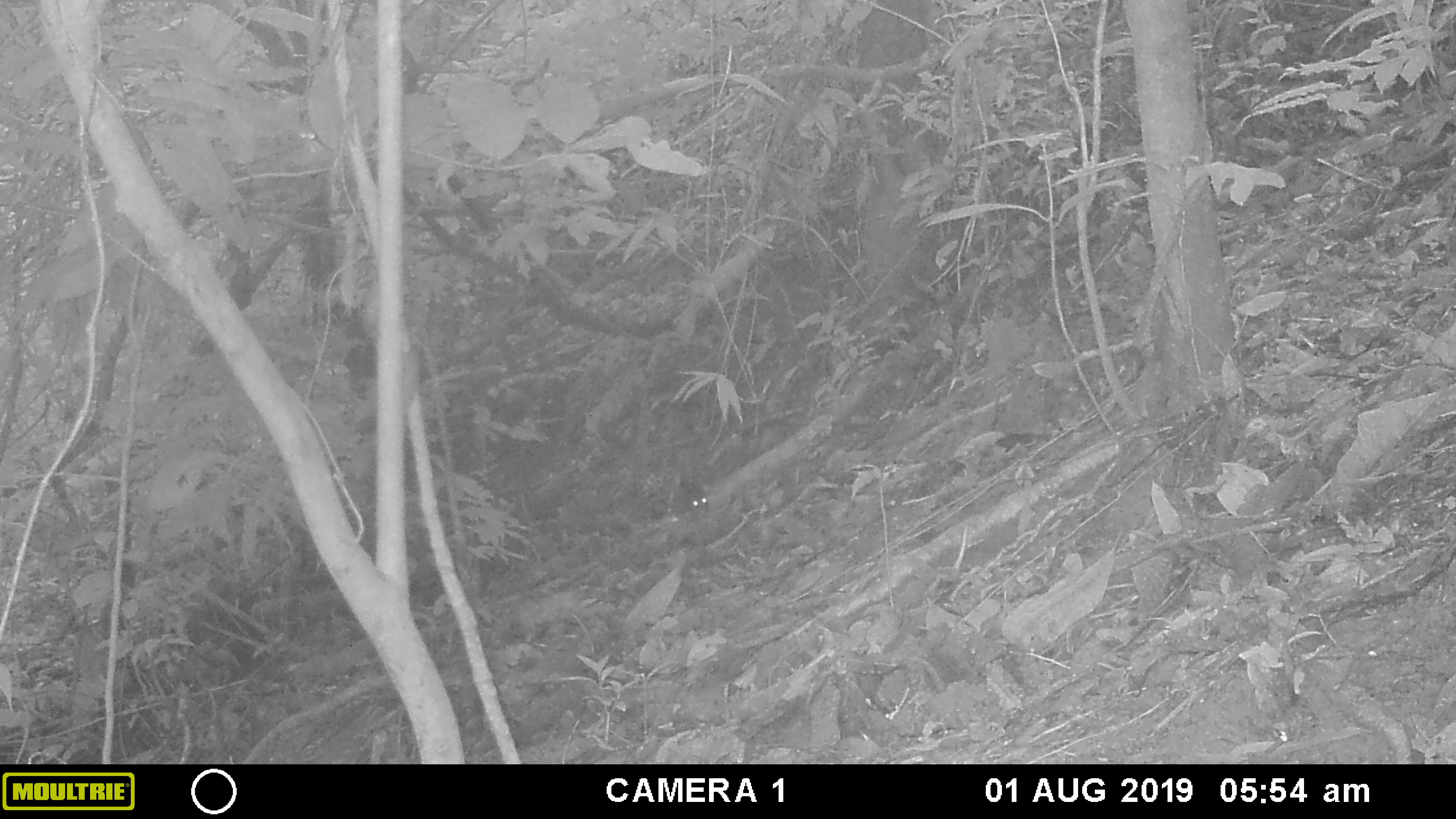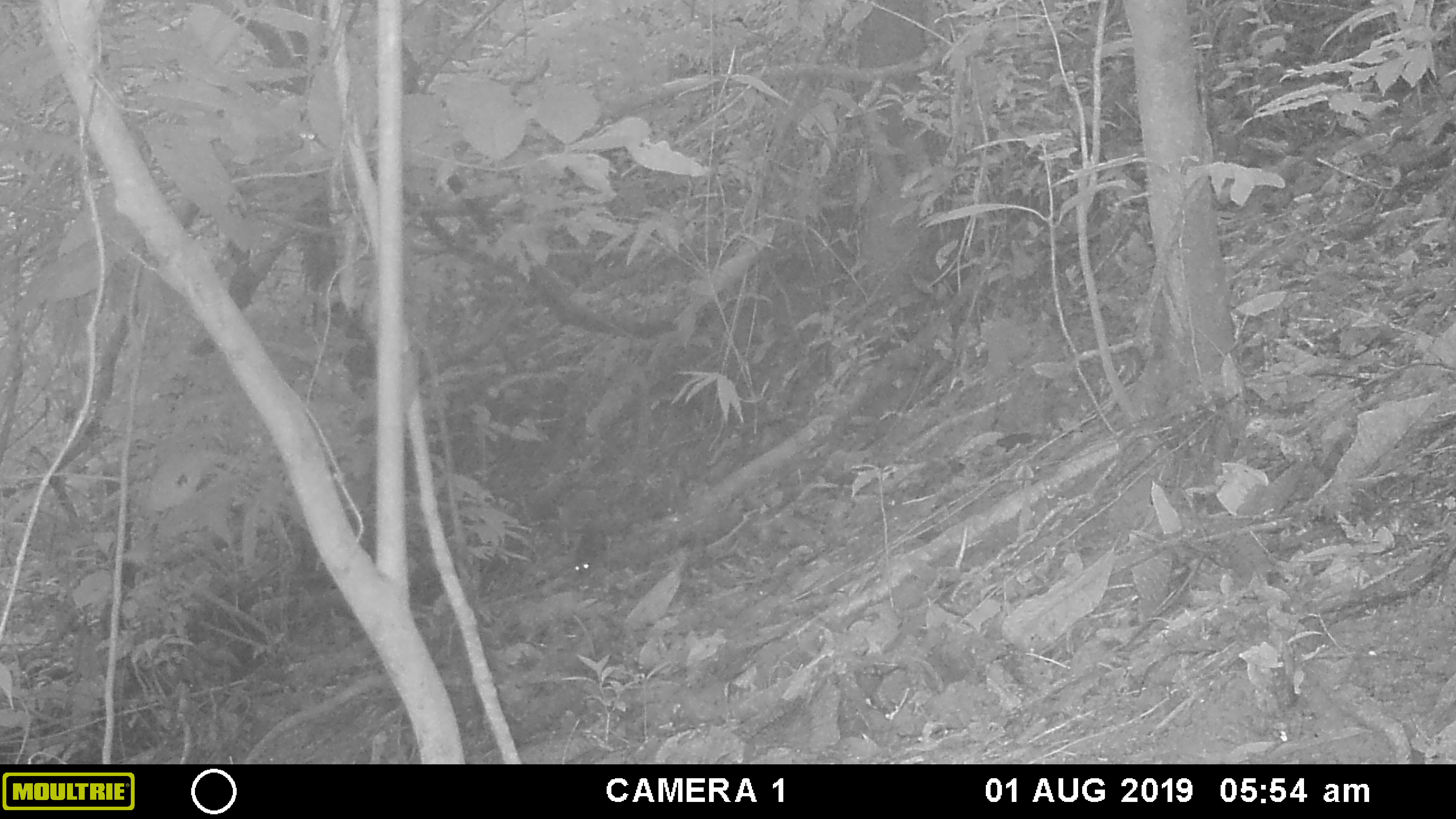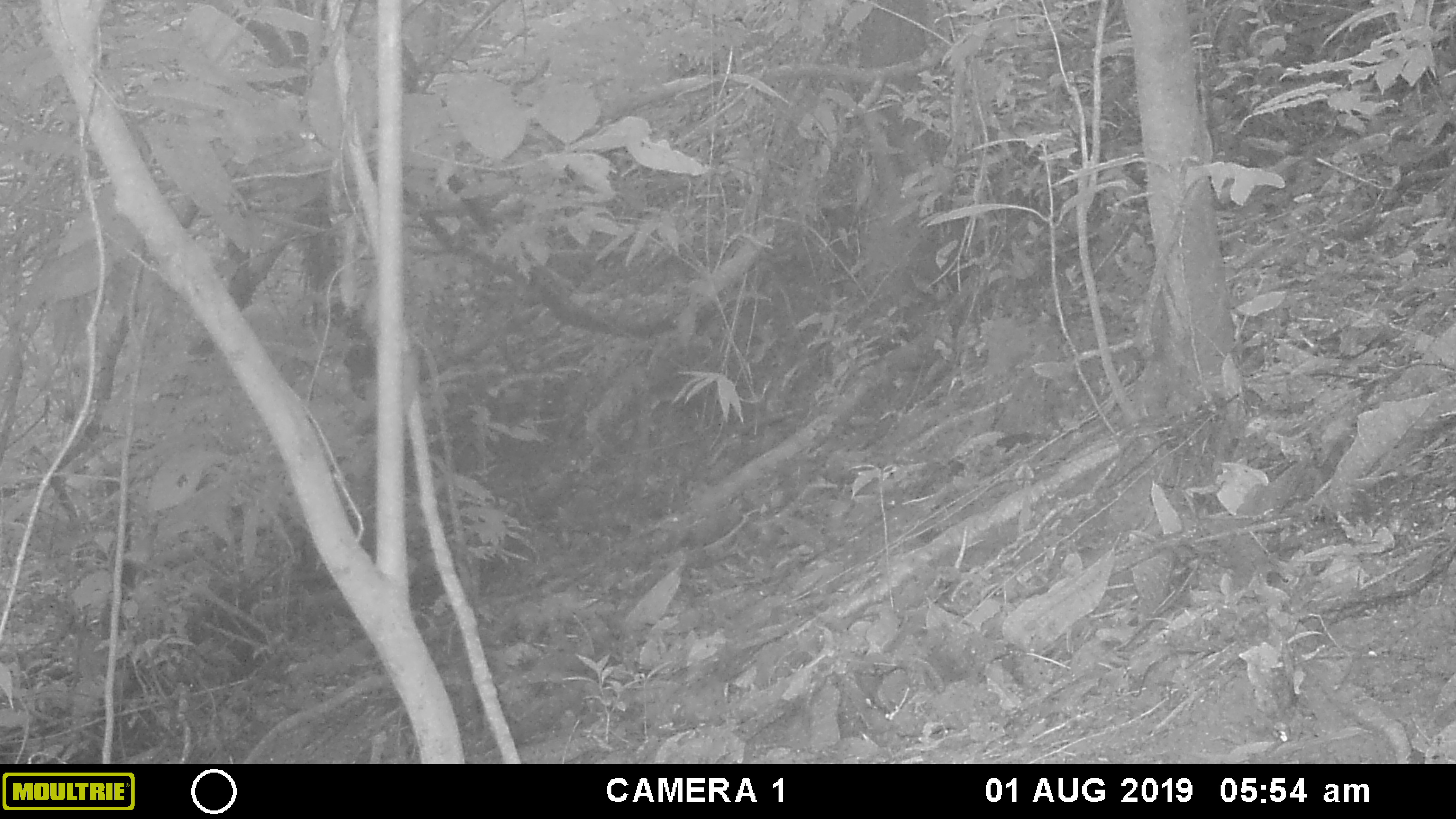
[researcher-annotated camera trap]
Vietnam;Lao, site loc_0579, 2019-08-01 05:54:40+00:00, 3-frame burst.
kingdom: Animalia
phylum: Chordata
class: Mammalia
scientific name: Mammalia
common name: mammal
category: unidentified small mammal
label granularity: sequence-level